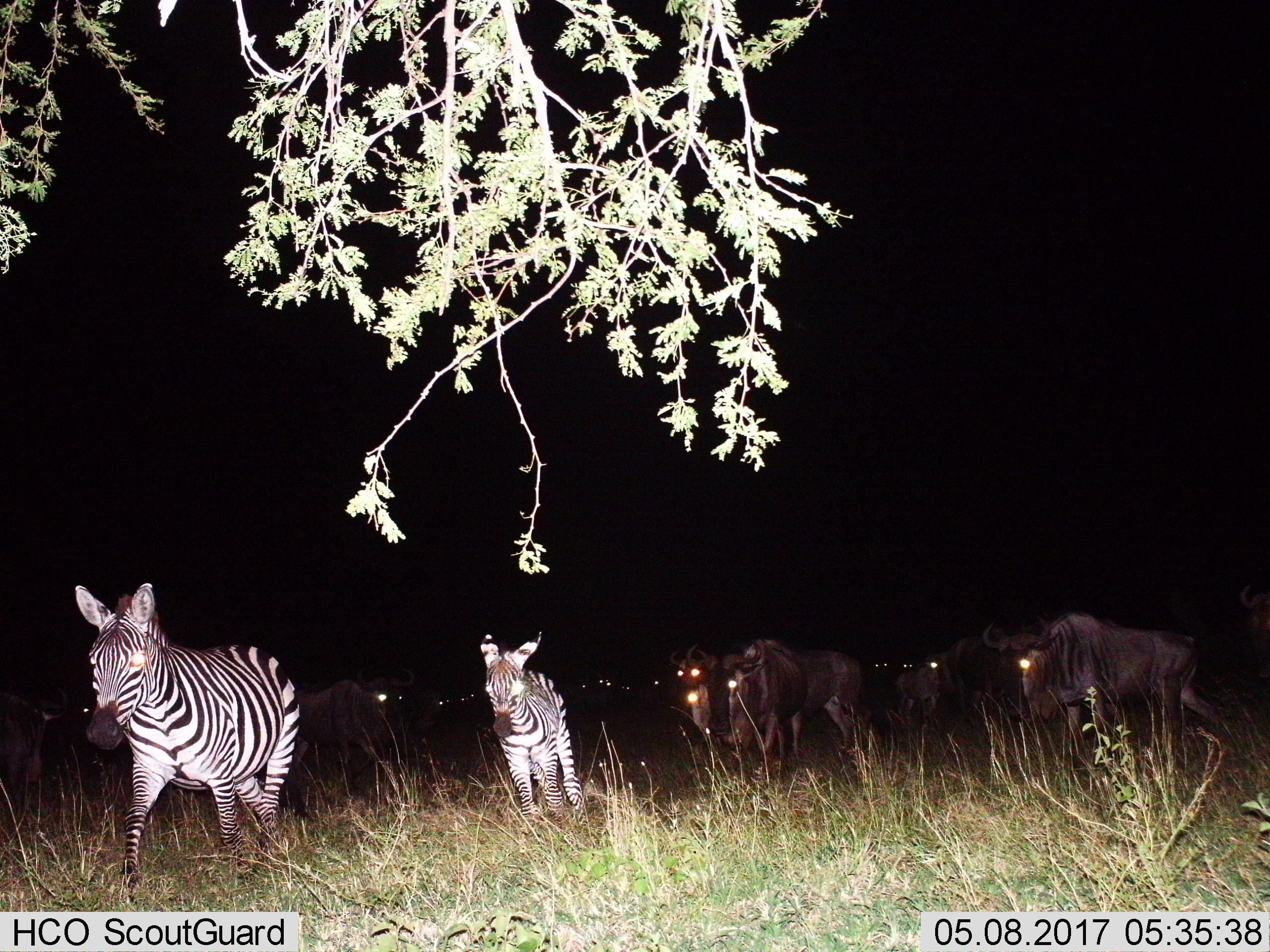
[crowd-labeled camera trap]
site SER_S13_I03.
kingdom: Animalia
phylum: Chordata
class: Mammalia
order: Artiodactyla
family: Bovidae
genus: Connochaetes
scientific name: Connochaetes taurinus taurinus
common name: blue wildebeest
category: wildebeestblue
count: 11-50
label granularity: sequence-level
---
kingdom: Animalia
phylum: Chordata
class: Mammalia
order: Perissodactyla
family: Equidae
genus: Equus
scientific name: Equus quagga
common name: plains zebra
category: zebraplains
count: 2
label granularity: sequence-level